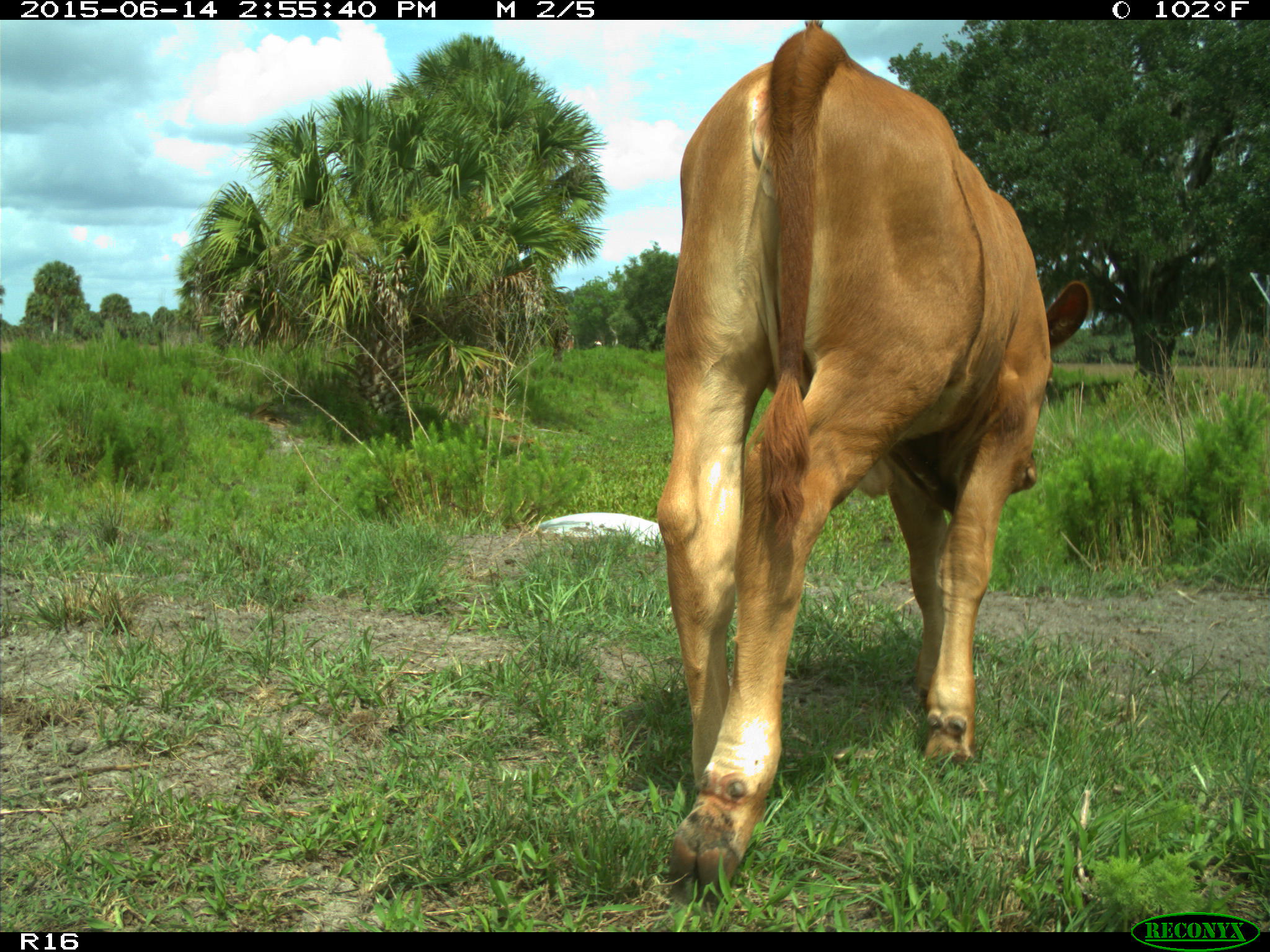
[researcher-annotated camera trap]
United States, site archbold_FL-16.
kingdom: Animalia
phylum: Chordata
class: Mammalia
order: Artiodactyla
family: Bovidae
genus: Bos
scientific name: Bos taurus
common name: domestic cow